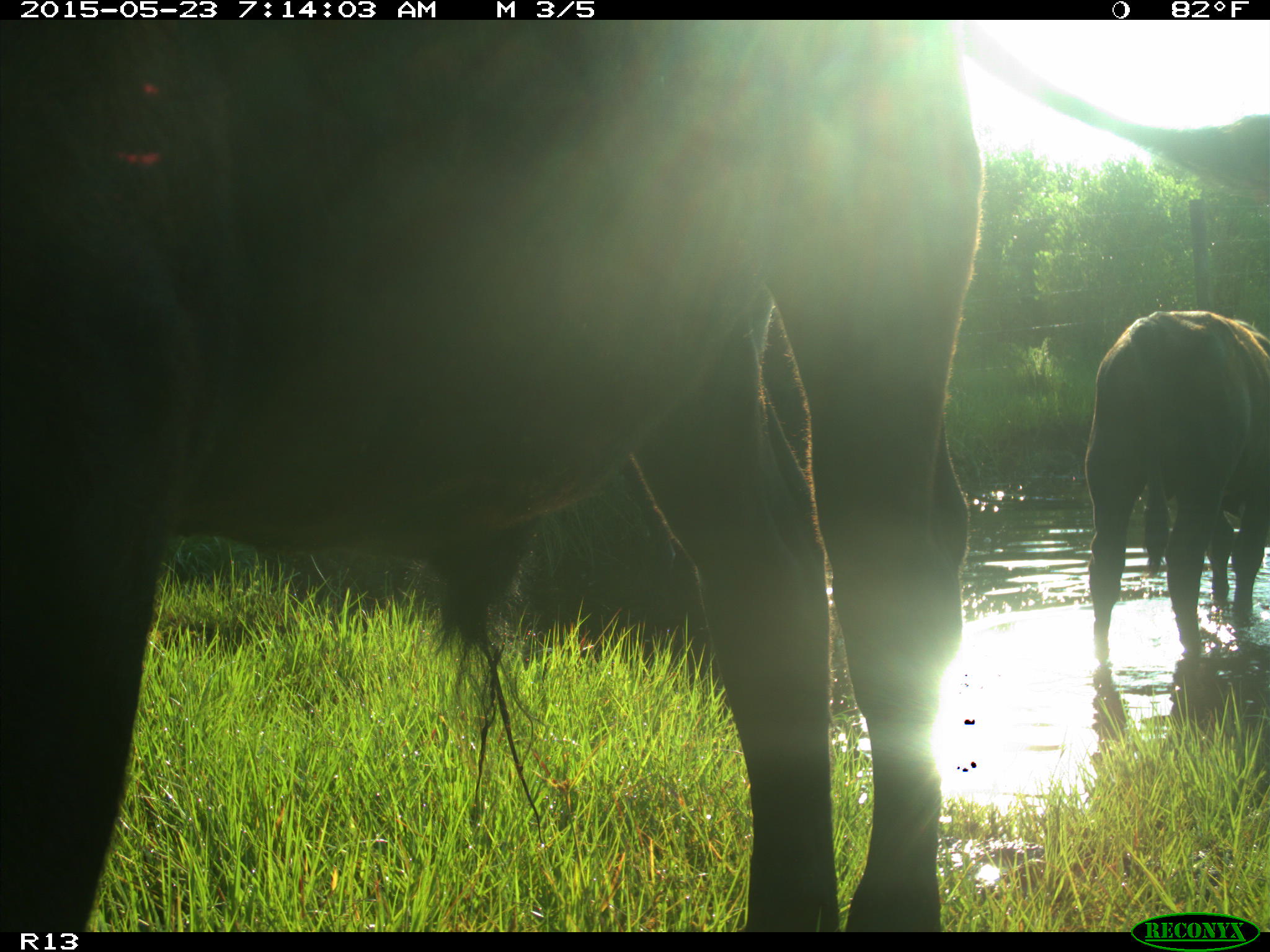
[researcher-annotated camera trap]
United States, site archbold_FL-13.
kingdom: Animalia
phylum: Chordata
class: Mammalia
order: Artiodactyla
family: Bovidae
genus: Bos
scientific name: Bos taurus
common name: domestic cow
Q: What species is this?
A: Bos taurus (domestic cow).